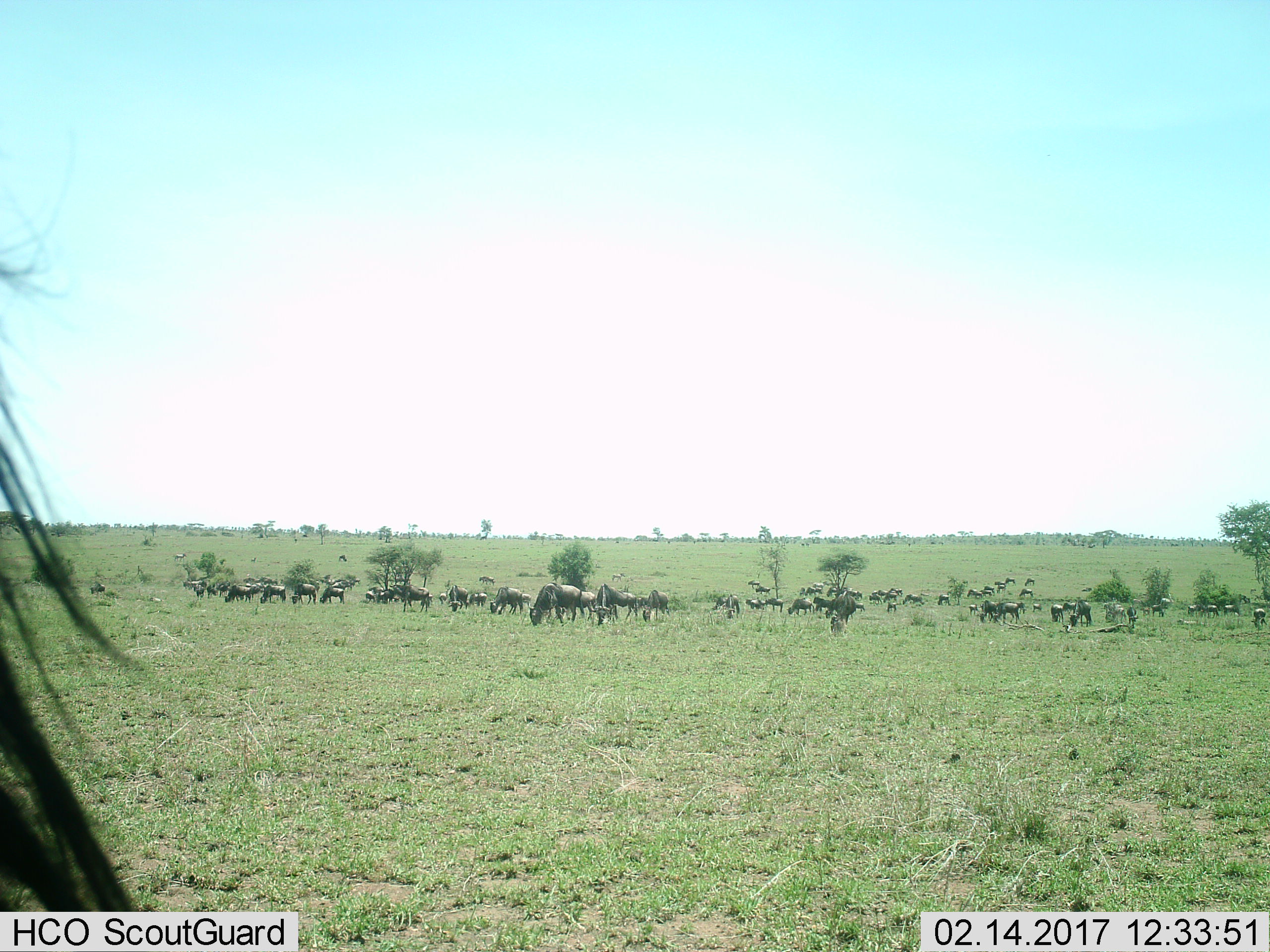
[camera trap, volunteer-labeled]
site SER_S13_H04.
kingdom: Animalia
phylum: Chordata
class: Mammalia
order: Artiodactyla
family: Bovidae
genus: Connochaetes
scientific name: Connochaetes taurinus taurinus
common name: blue wildebeest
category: wildebeestblue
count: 11-50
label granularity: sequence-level